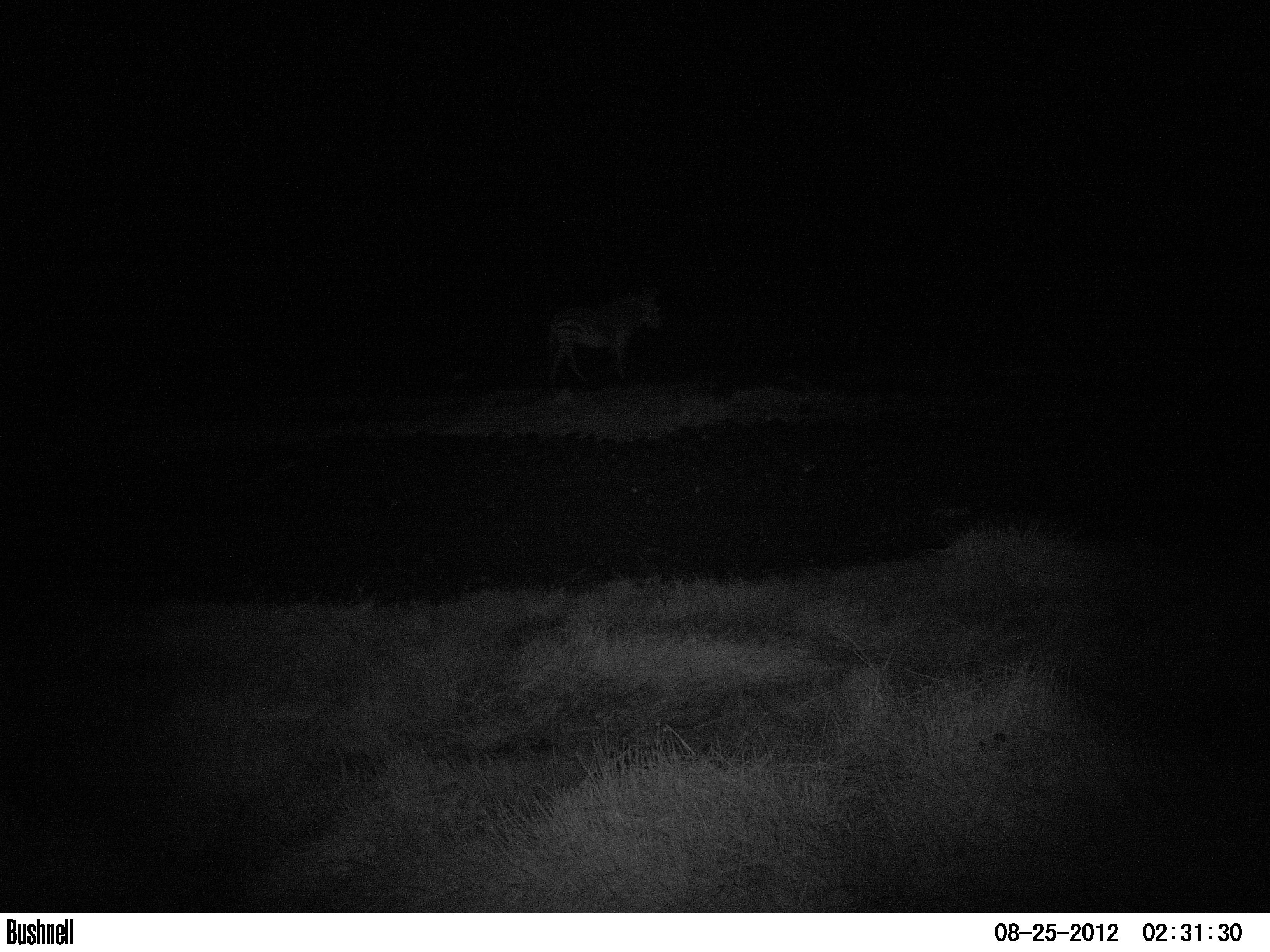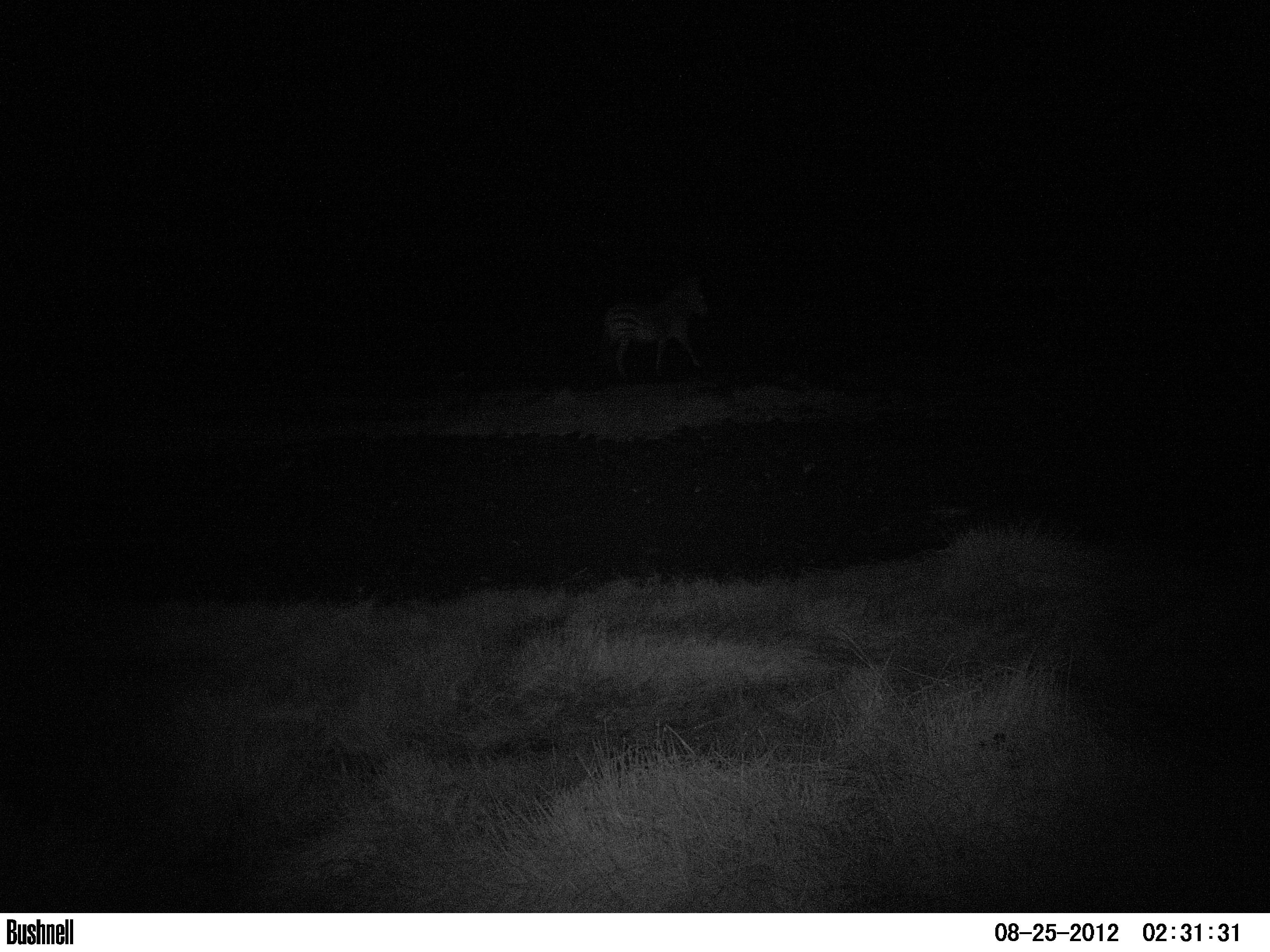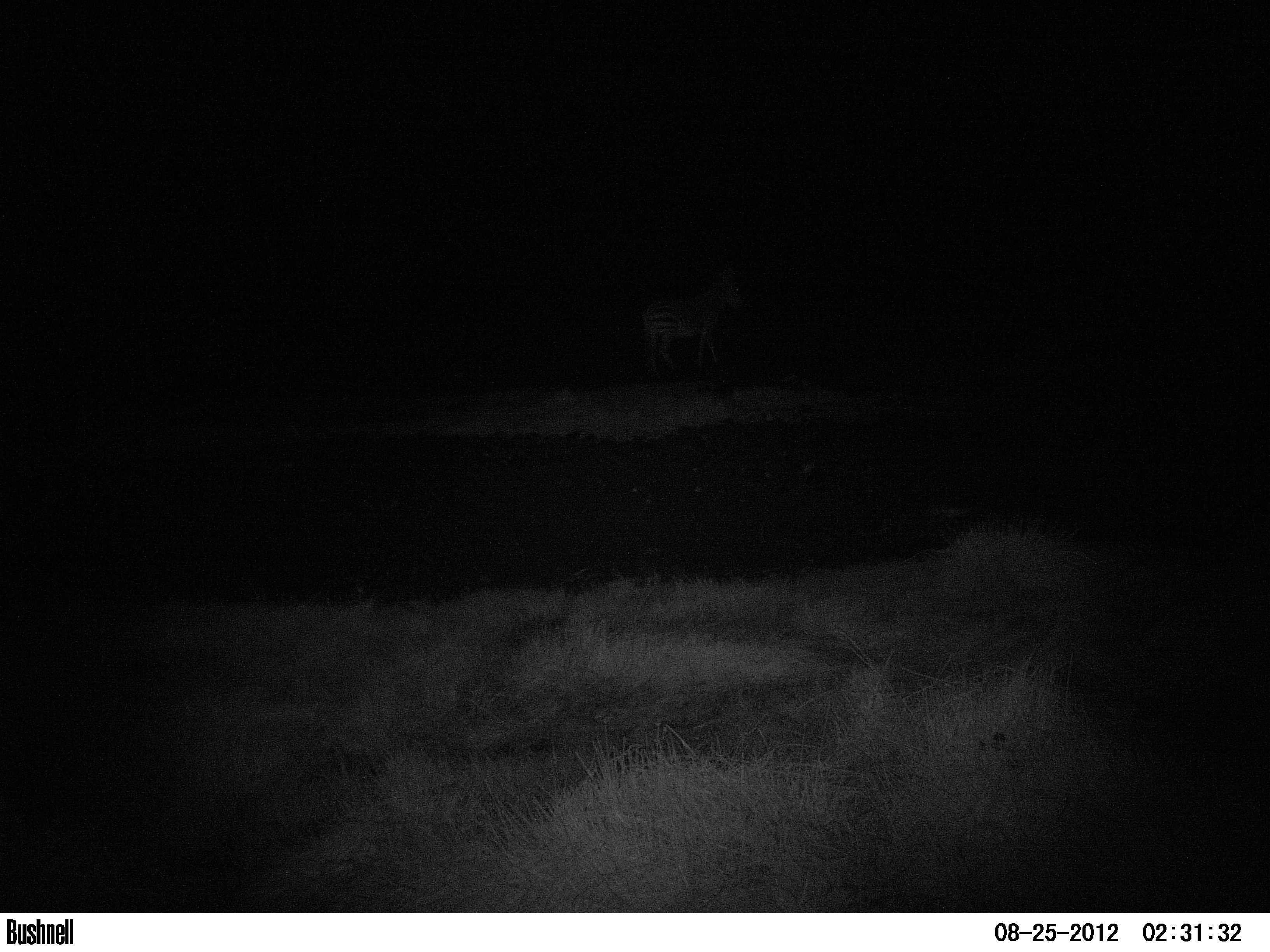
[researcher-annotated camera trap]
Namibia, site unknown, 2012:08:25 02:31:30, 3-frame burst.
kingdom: Animalia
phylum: Chordata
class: Mammalia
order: Perissodactyla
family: Equidae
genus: Equus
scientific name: Equus zebra hartmannae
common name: hartmann's mountain zebra